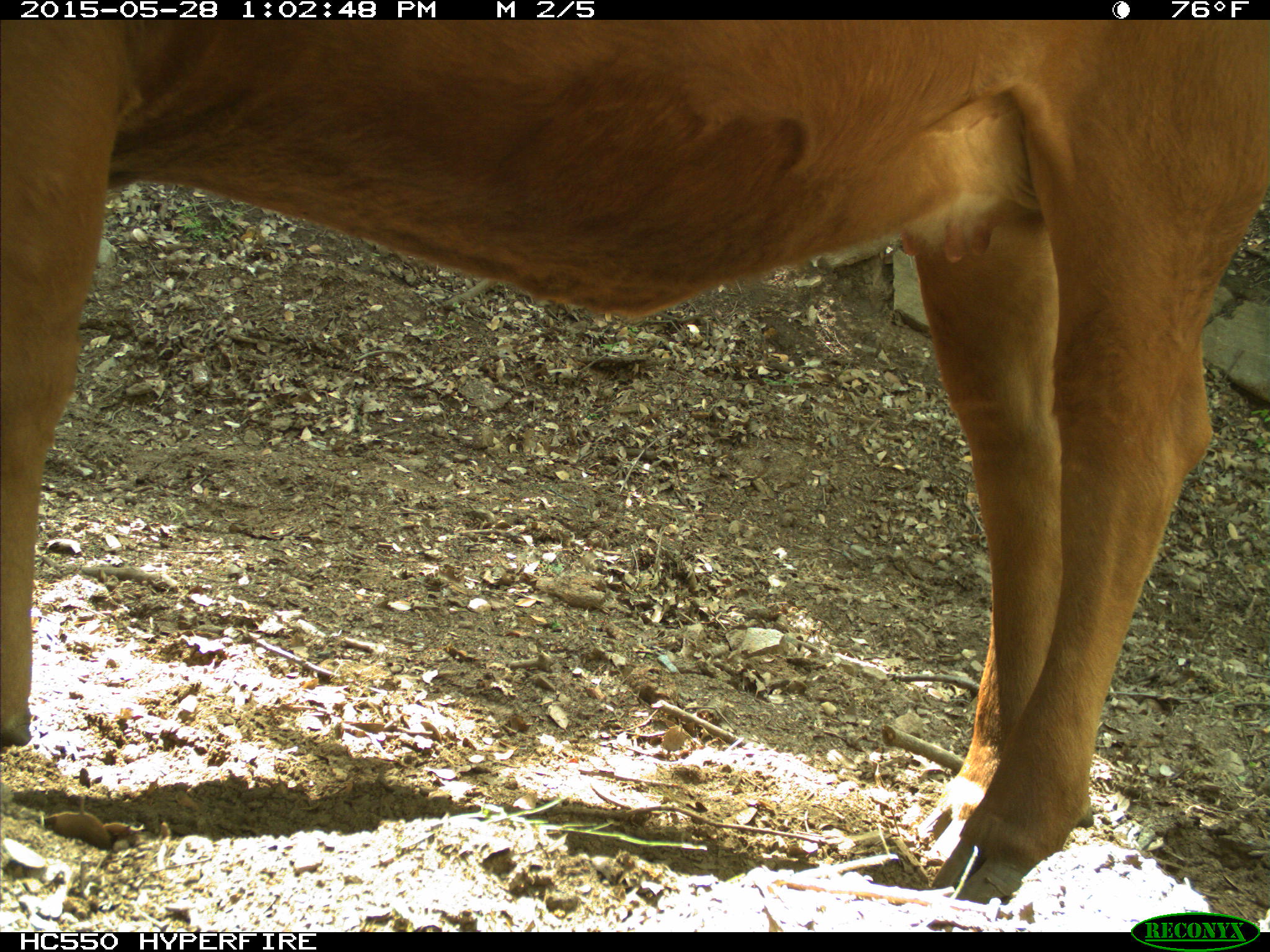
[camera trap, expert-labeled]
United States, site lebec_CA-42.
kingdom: Animalia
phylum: Chordata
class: Mammalia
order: Artiodactyla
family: Bovidae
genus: Bos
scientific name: Bos taurus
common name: domestic cow